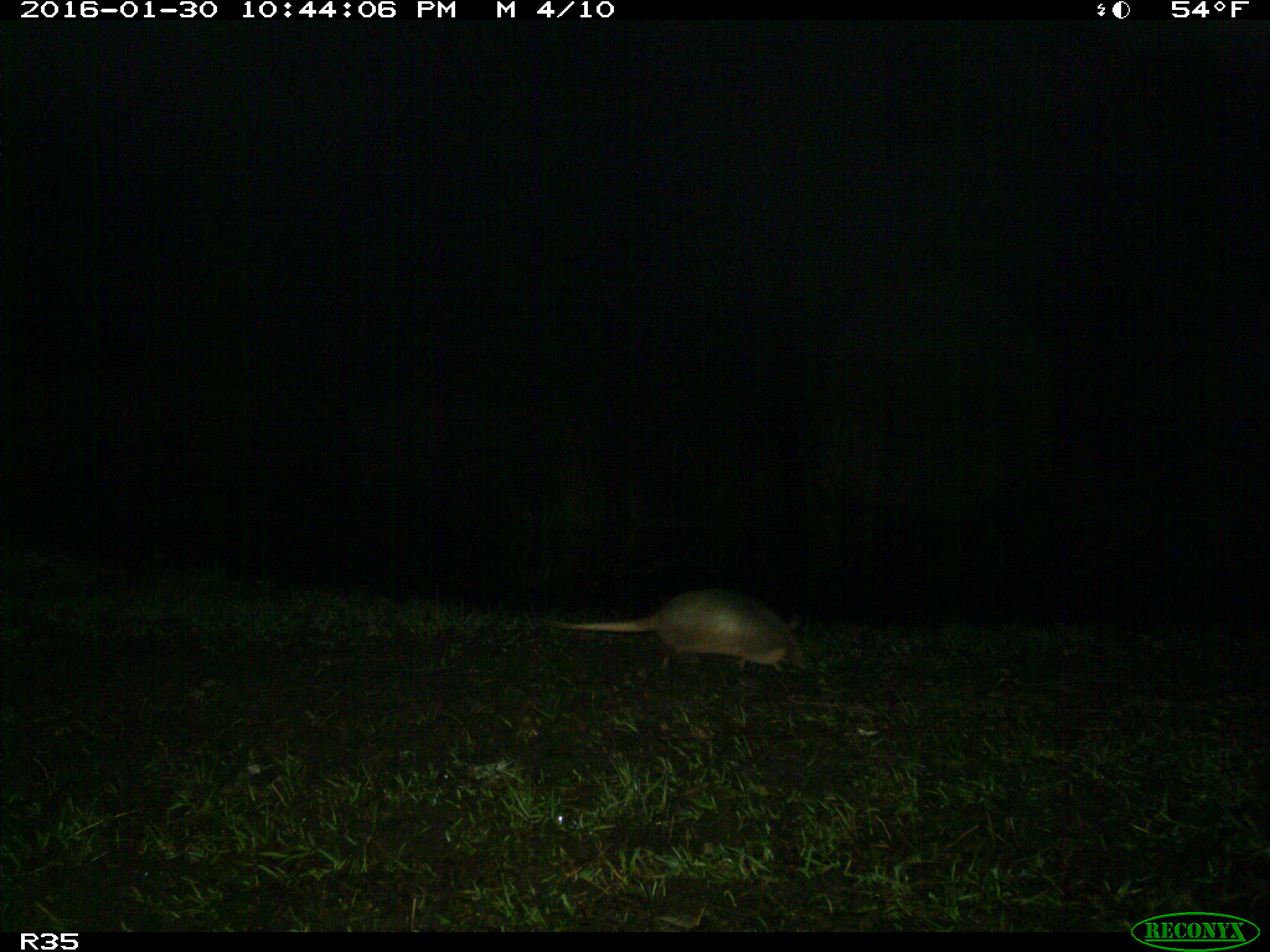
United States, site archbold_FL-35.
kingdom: Animalia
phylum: Chordata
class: Mammalia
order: Cingulata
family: Dasypodidae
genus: Dasypus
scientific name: Dasypus novemcinctus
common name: nine-banded armadillo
Dasypus novemcinctus (nine-banded armadillo).